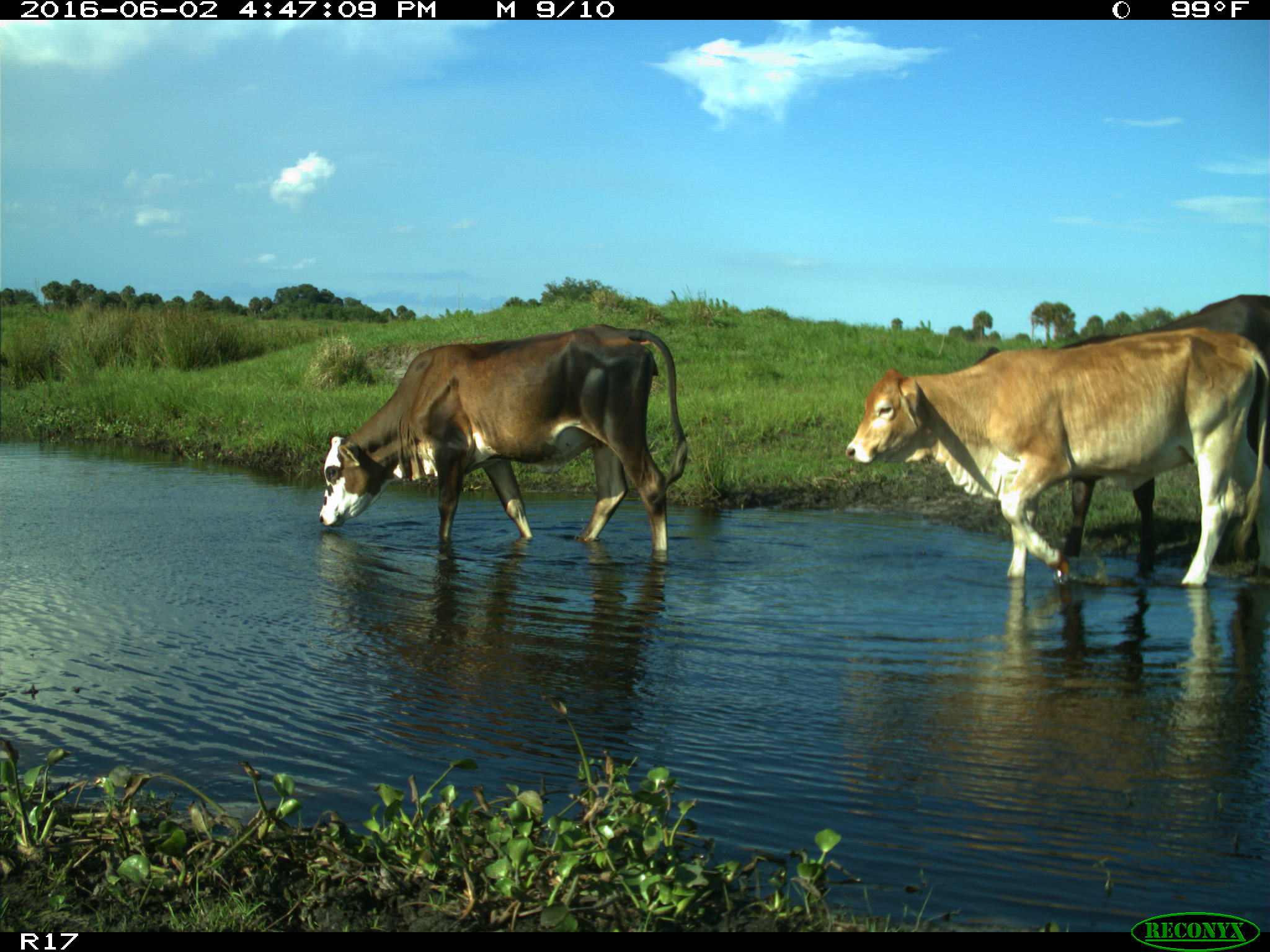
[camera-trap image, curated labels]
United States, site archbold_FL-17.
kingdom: Animalia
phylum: Chordata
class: Mammalia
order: Artiodactyla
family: Bovidae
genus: Bos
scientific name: Bos taurus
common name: domestic cow